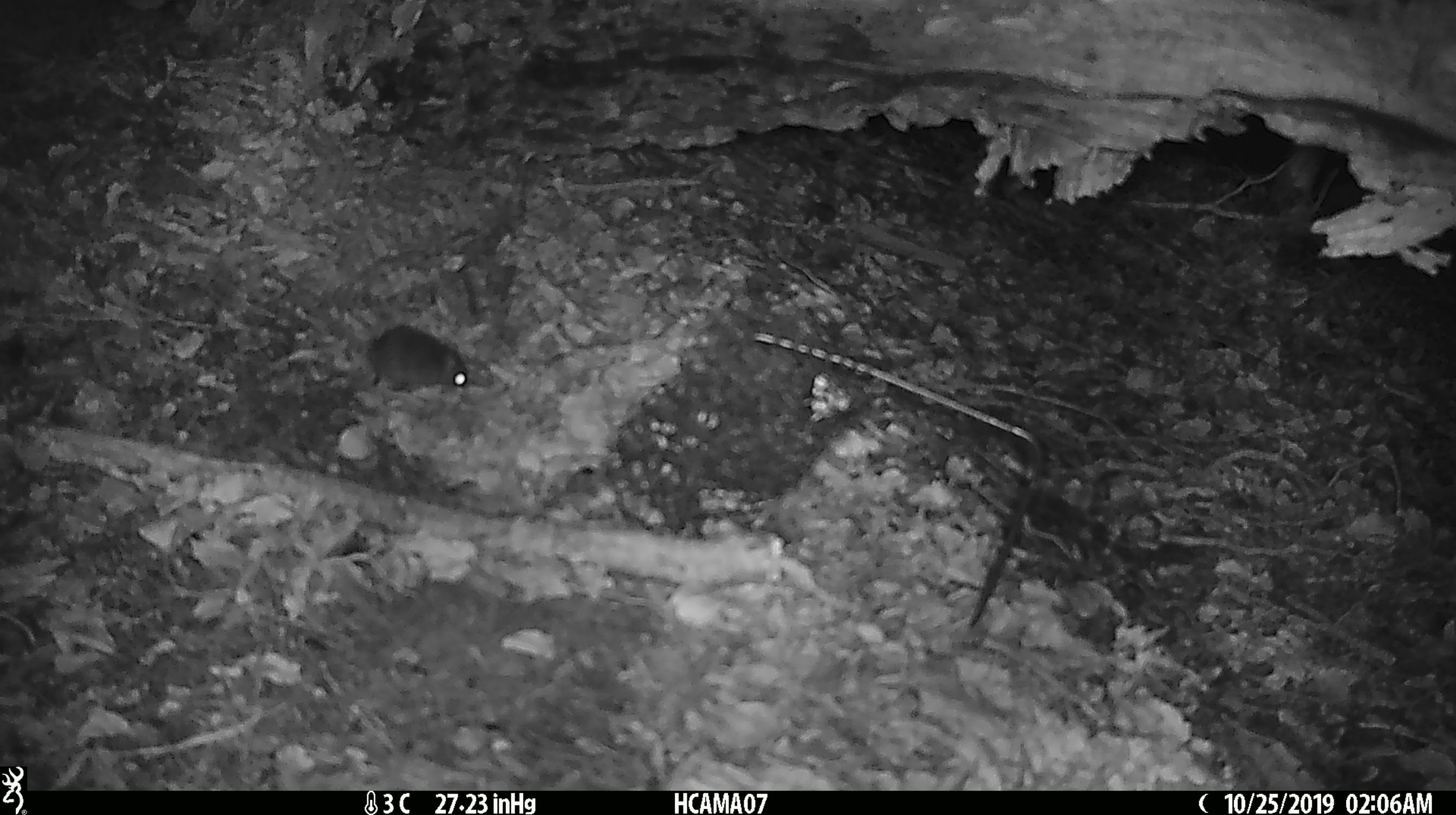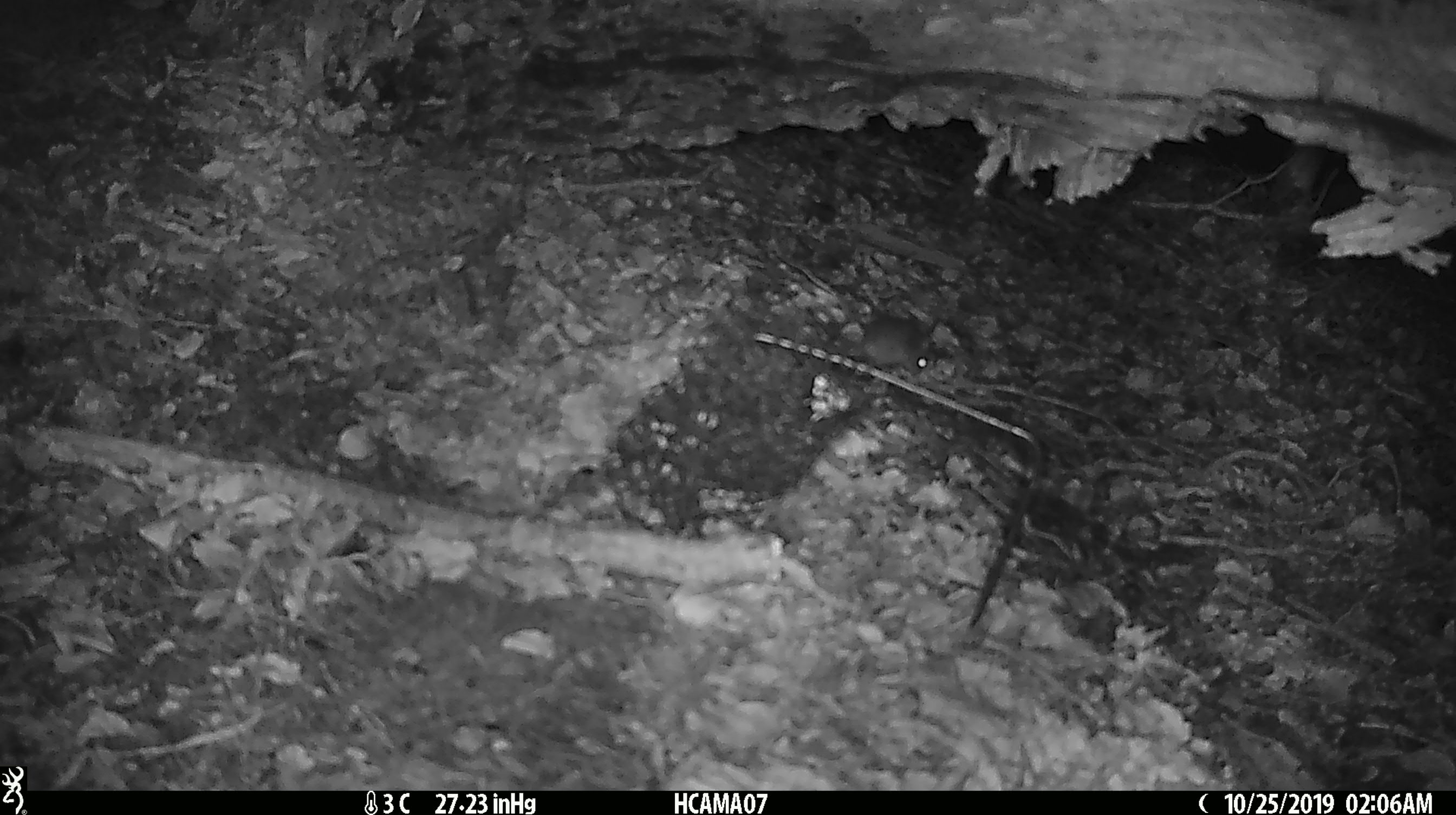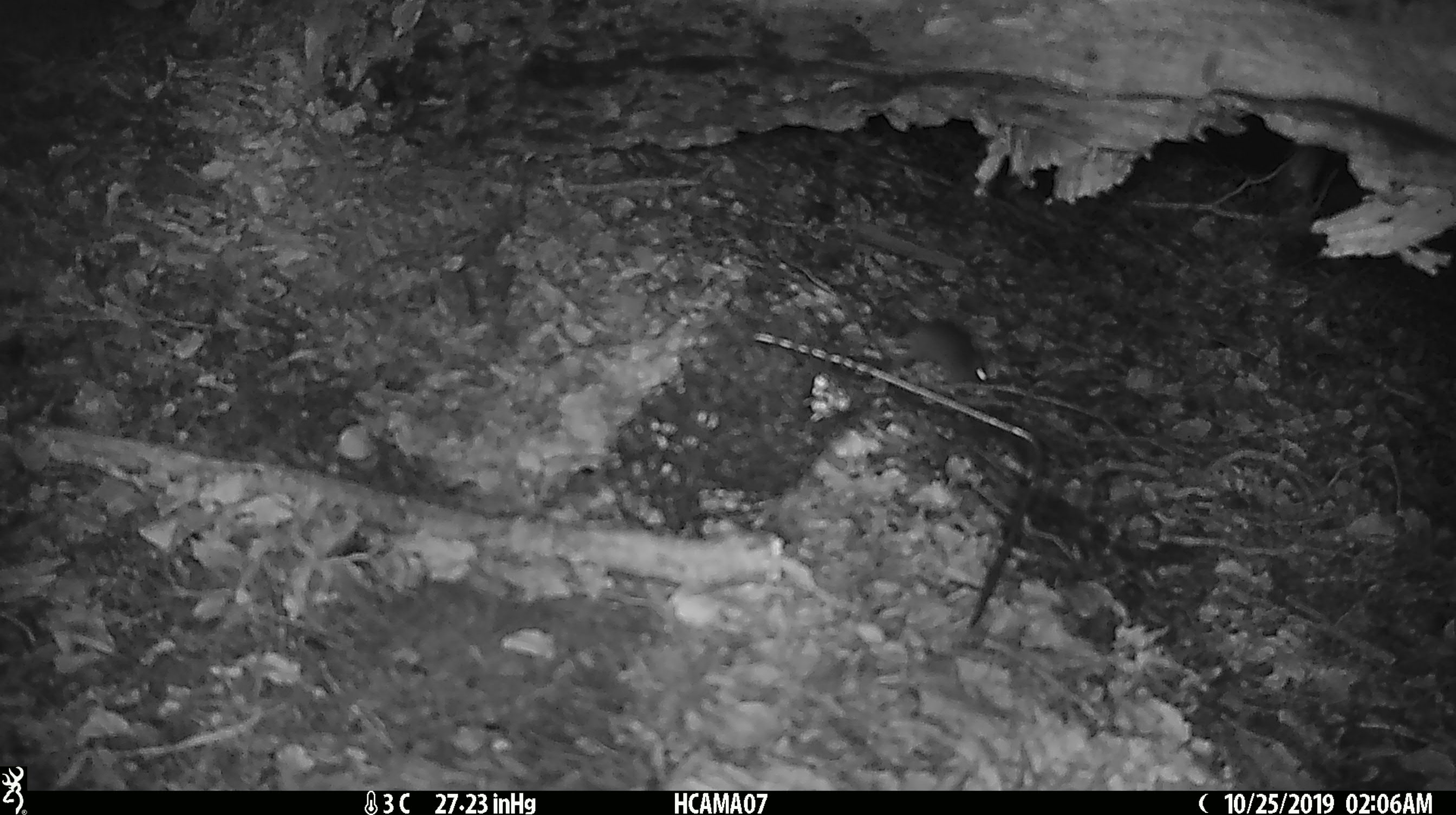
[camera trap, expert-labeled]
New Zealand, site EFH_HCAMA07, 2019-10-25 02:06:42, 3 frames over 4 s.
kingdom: Animalia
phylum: Chordata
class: Mammalia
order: Rodentia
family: Muridae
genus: Mus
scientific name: Mus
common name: mouse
Mouse (Mus).